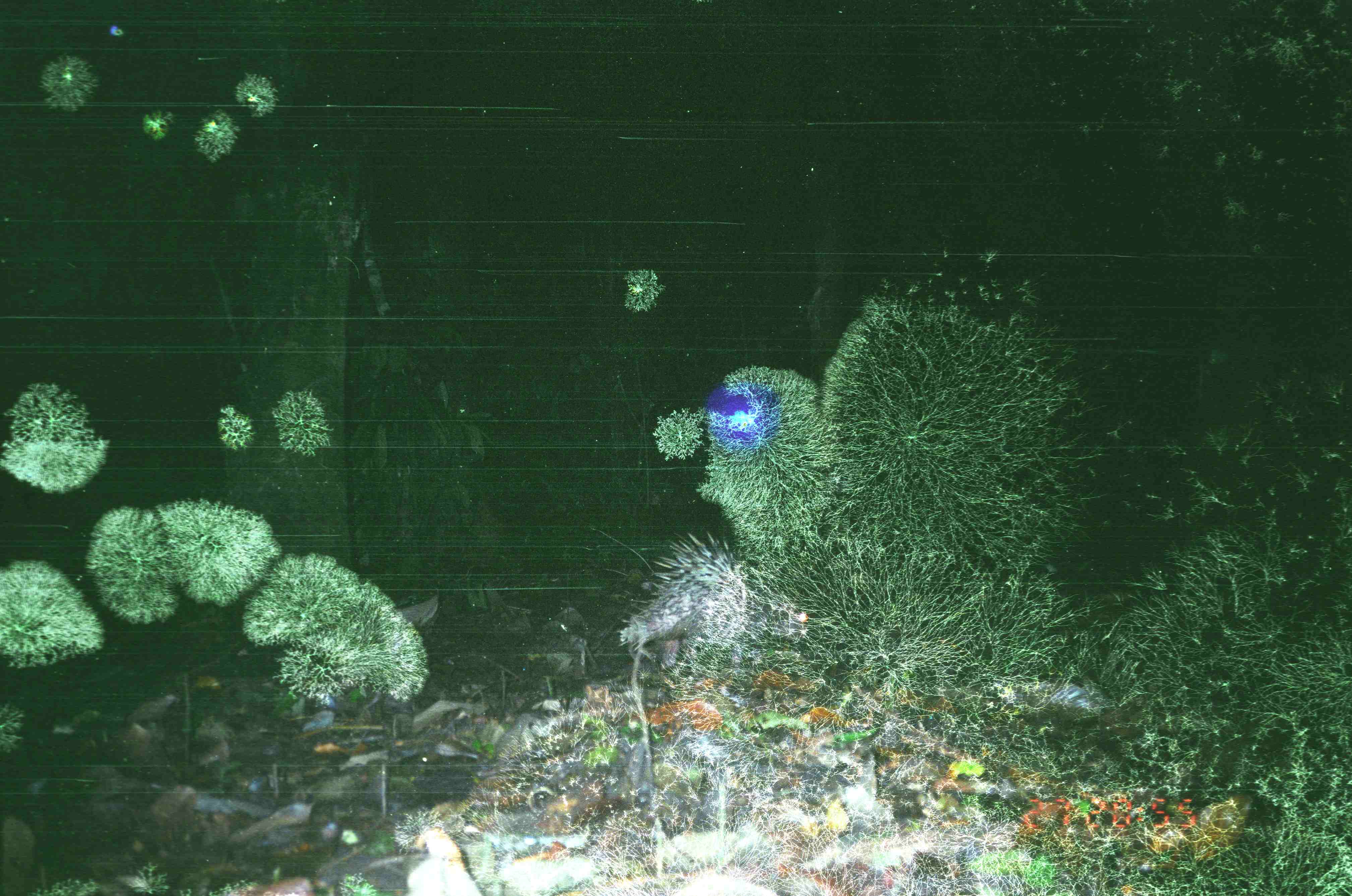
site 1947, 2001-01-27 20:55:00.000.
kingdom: Animalia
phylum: Chordata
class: Mammalia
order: Rodentia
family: Hystricidae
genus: Hystrix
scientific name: Hystrix brachyura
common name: east asian porcupine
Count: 1.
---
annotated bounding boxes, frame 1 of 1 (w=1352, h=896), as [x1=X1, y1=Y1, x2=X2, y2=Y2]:
hystrix brachyura: [x1=616, y1=531, x2=808, y2=680]